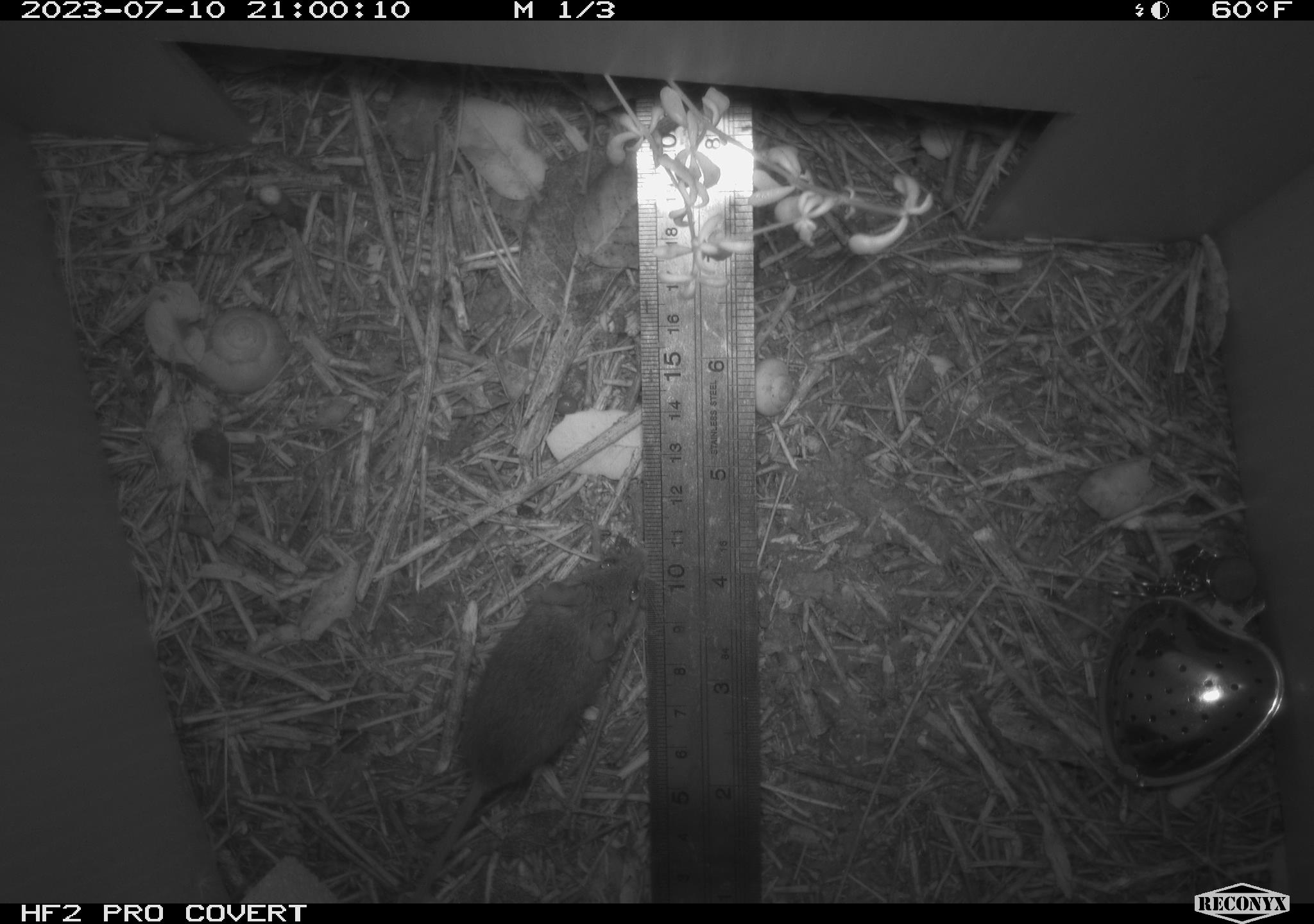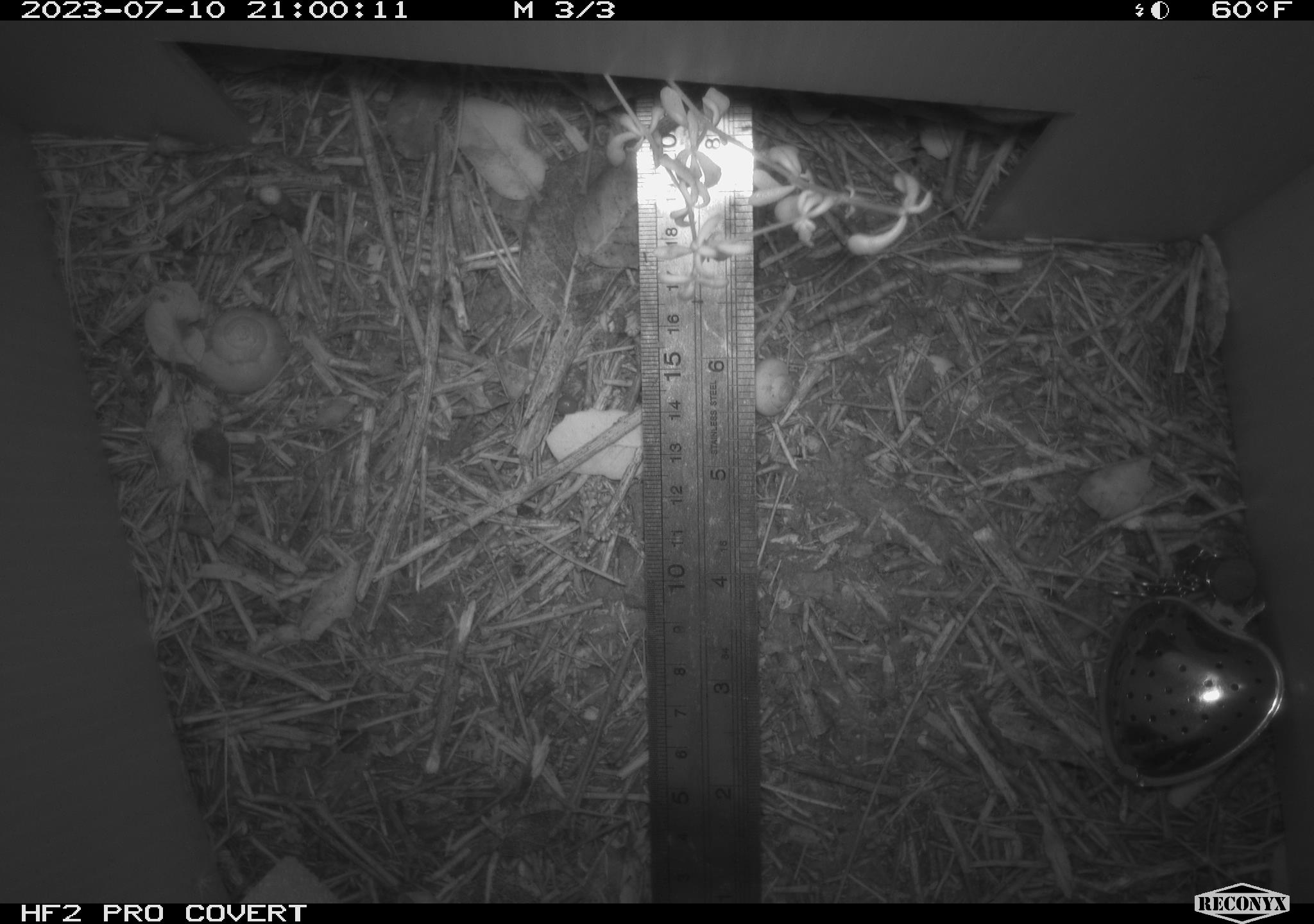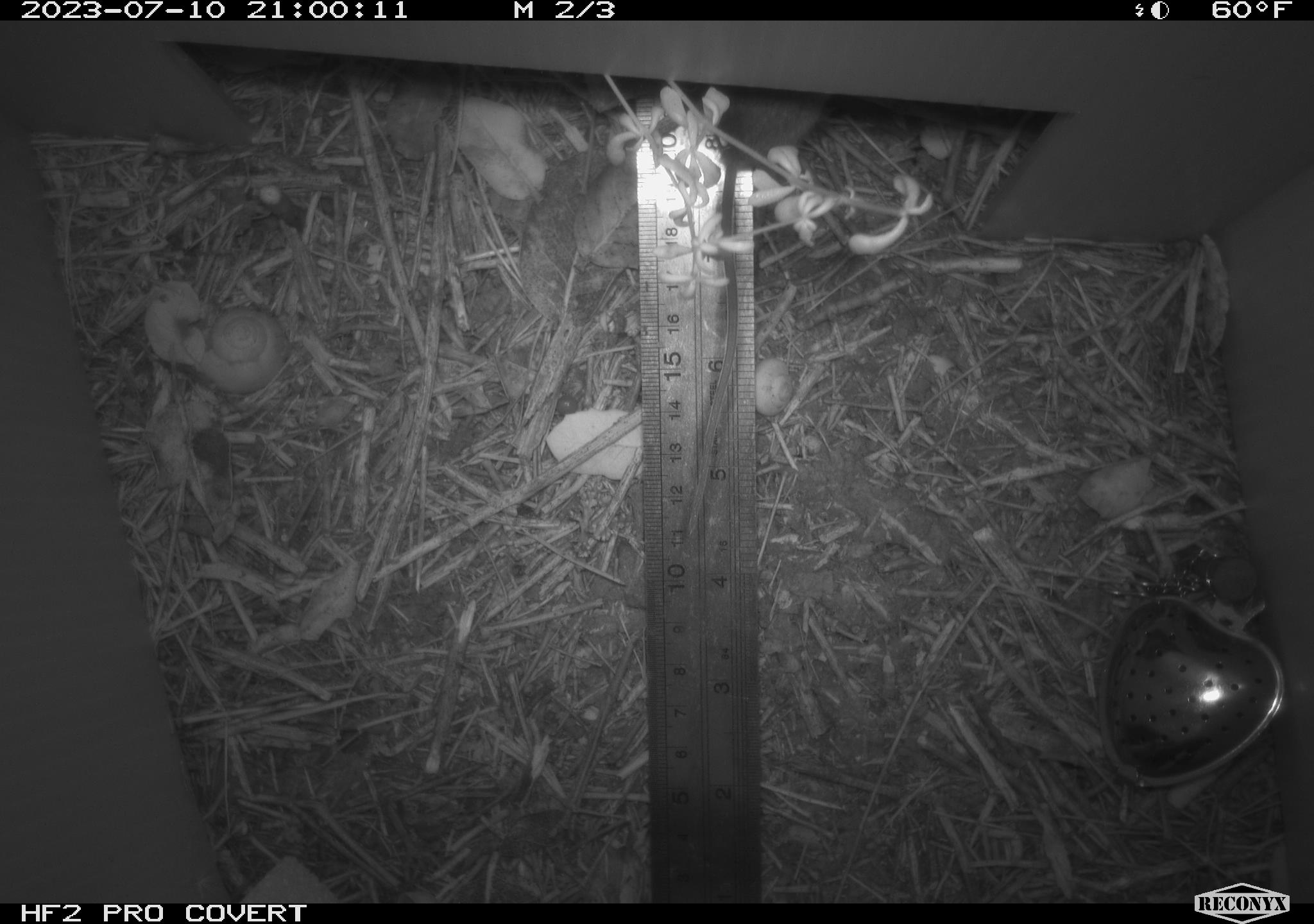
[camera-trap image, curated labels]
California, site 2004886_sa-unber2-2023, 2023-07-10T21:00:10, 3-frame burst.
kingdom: Animalia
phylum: Chordata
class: Mammalia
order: Rodentia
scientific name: Rodentia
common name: mouse species